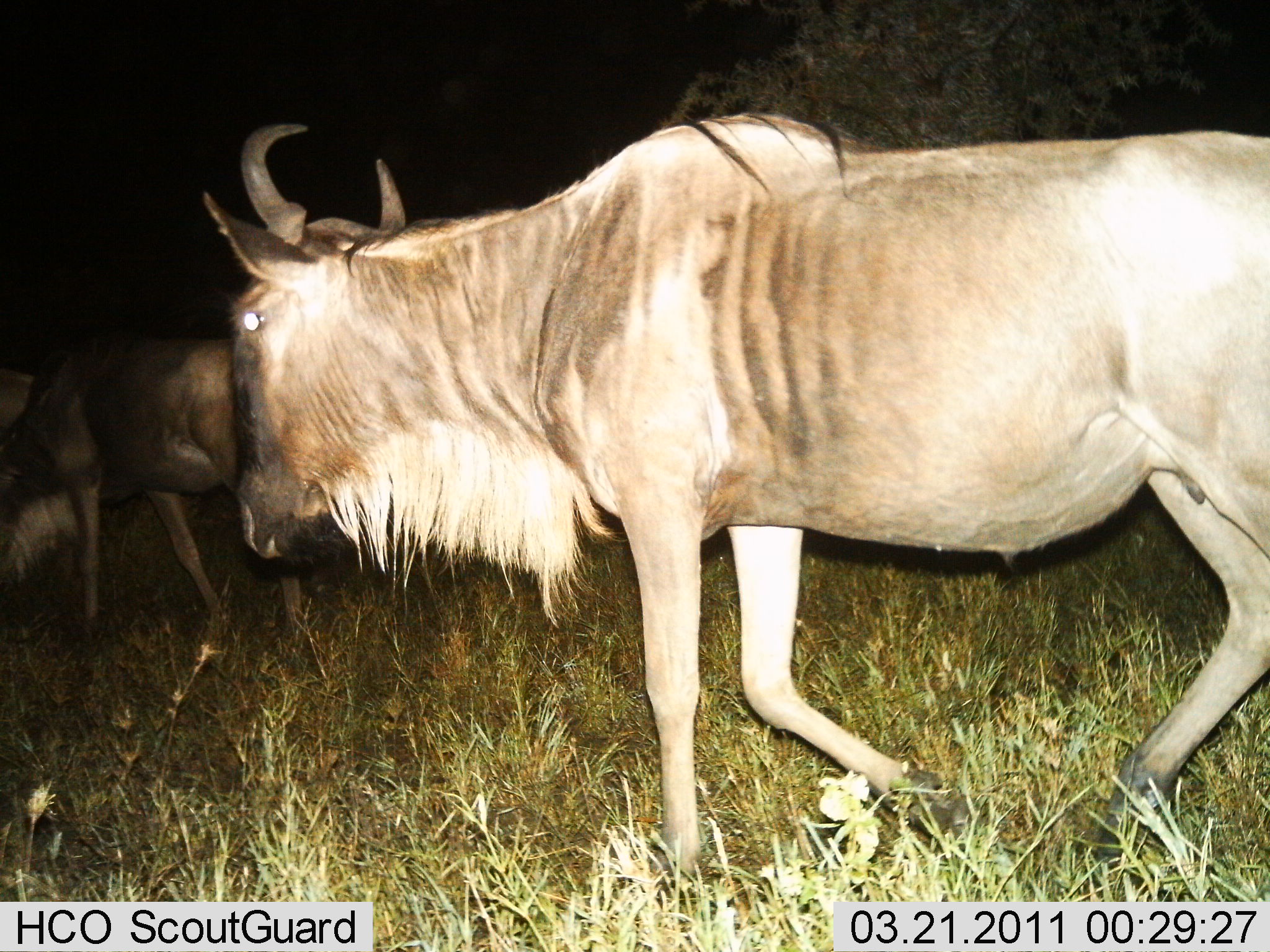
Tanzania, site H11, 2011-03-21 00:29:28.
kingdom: Animalia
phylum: Chordata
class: Mammalia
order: Artiodactyla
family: Bovidae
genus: Connochaetes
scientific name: Connochaetes taurinus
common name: blue wildebeest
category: wildebeest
Wildebeest (blue wildebeest) (Connochaetes taurinus), count 2. Behavior (volunteer vote fractions): standing 18%, resting 0%, moving 82%, interacting 0%. Young present (vote fraction): 0%. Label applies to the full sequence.